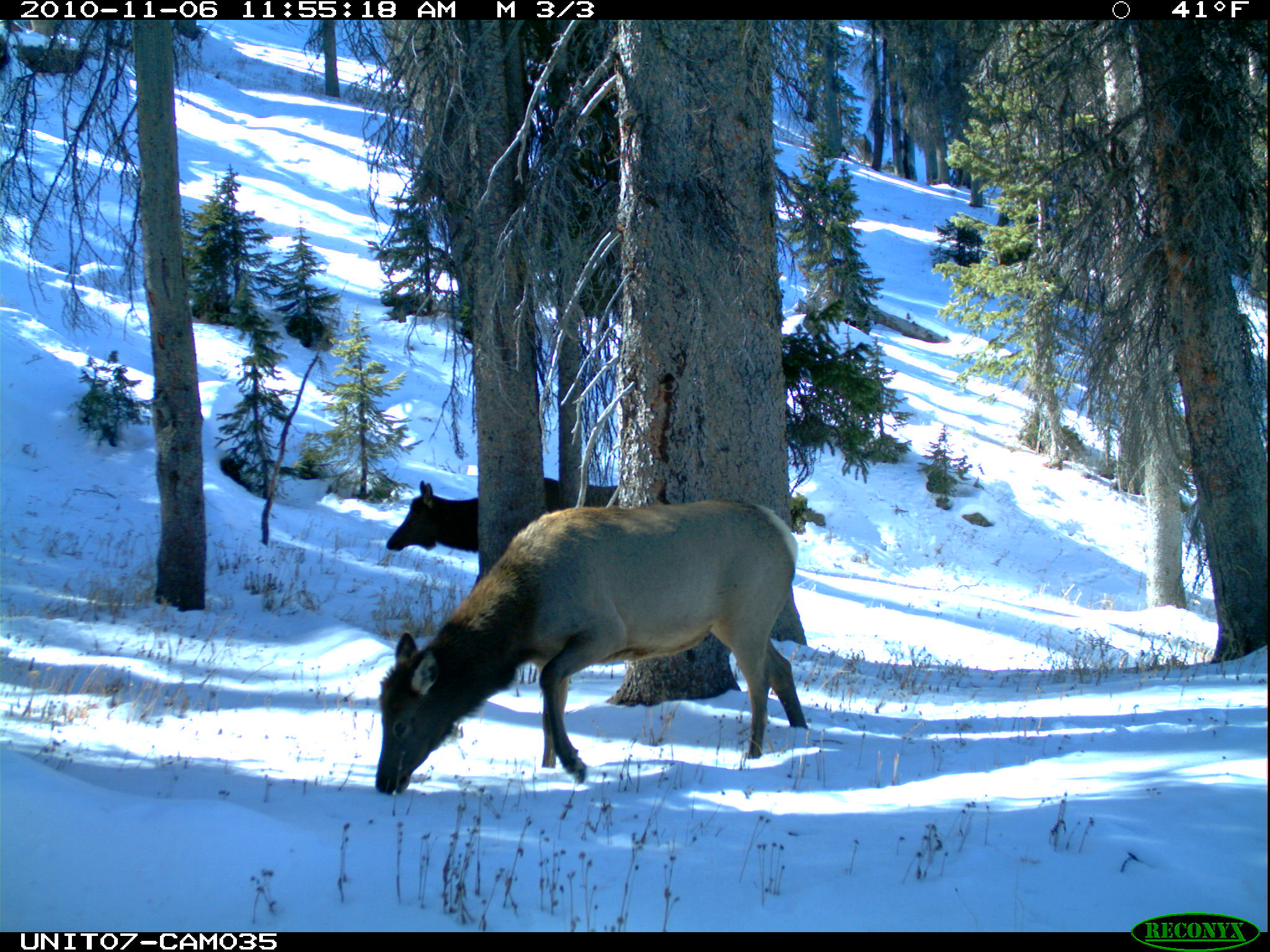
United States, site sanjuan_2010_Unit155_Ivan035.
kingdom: Animalia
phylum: Chordata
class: Mammalia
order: Artiodactyla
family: Cervidae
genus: Cervus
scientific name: Cervus elaphus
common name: red deer